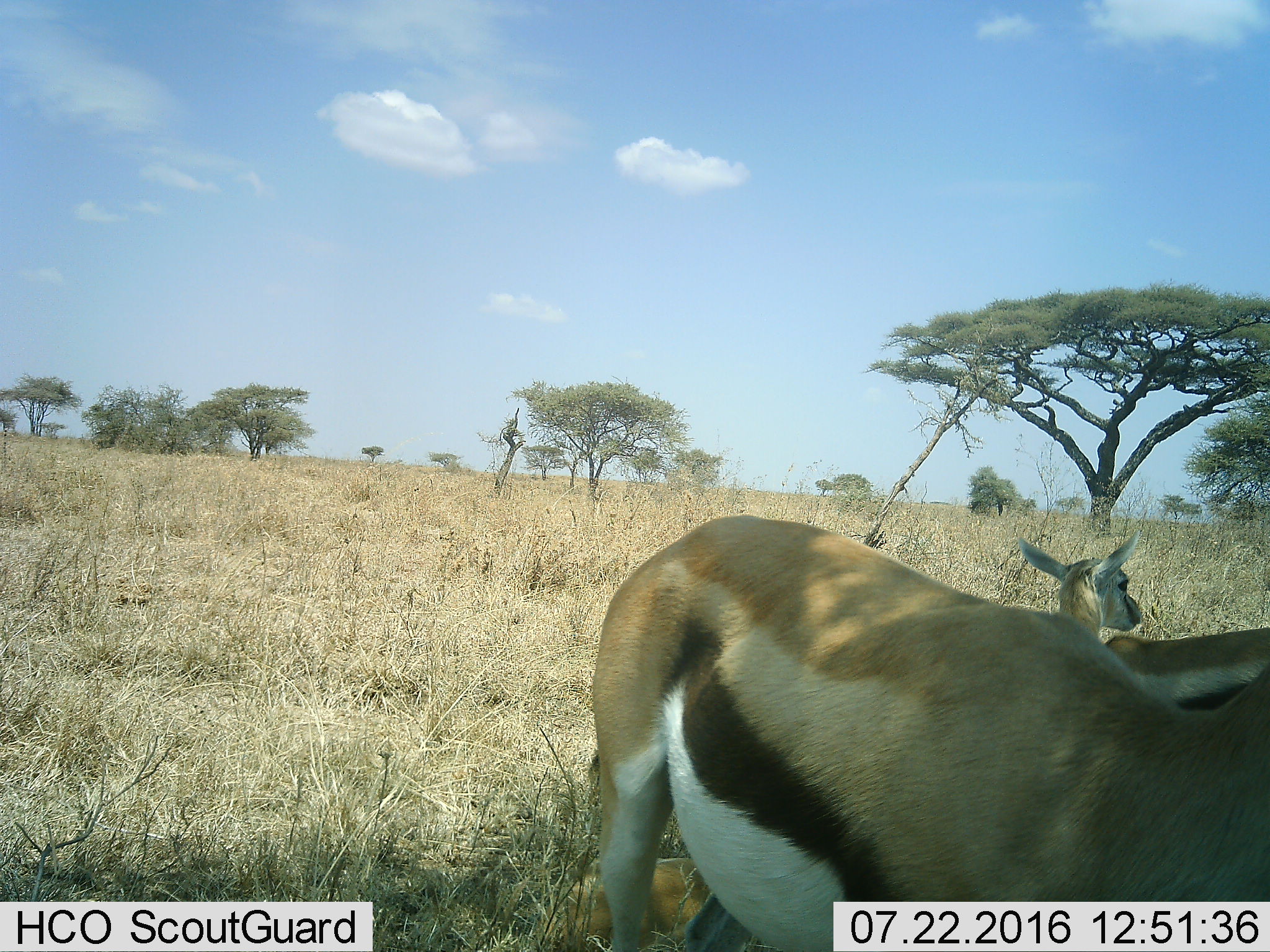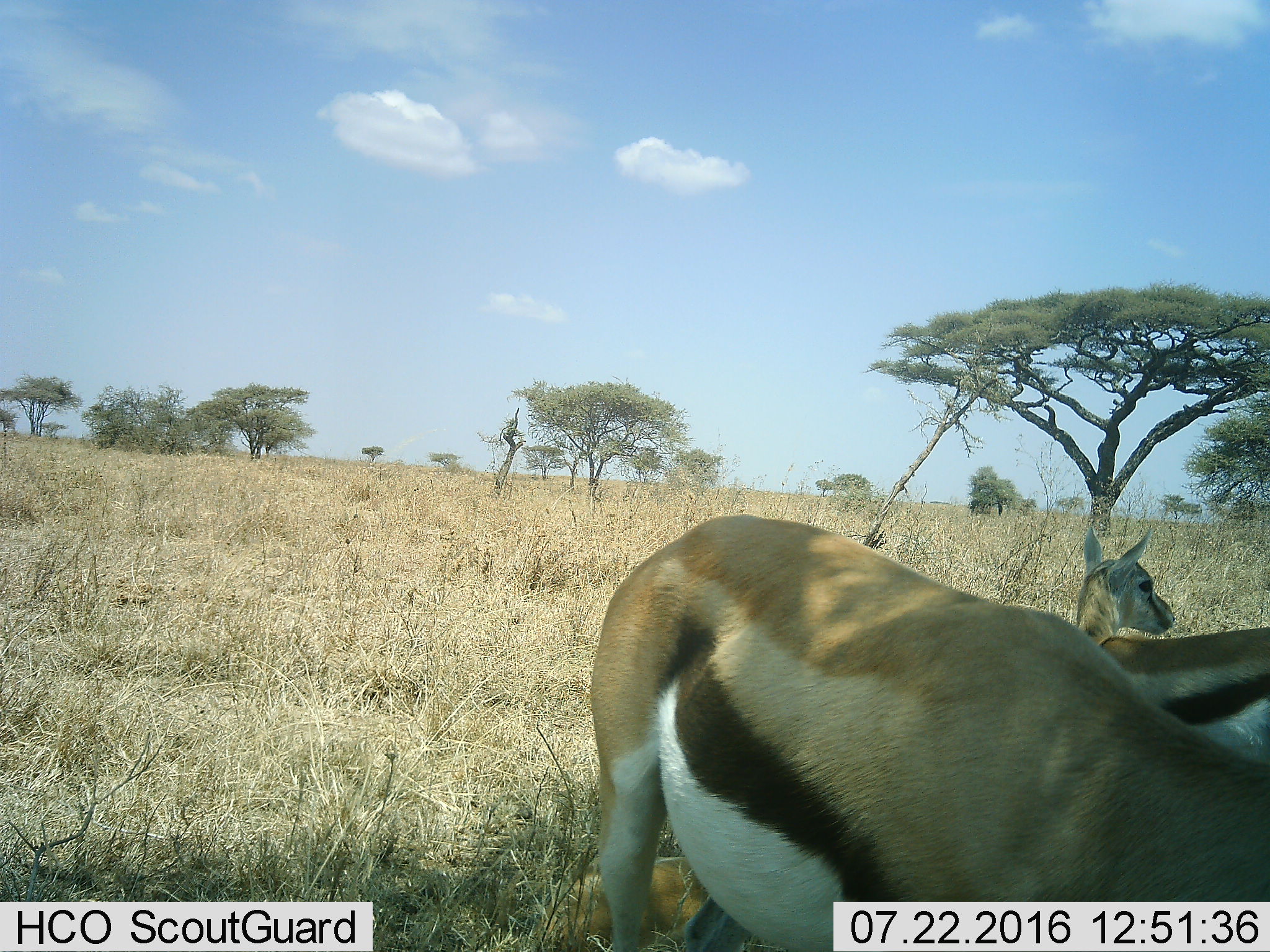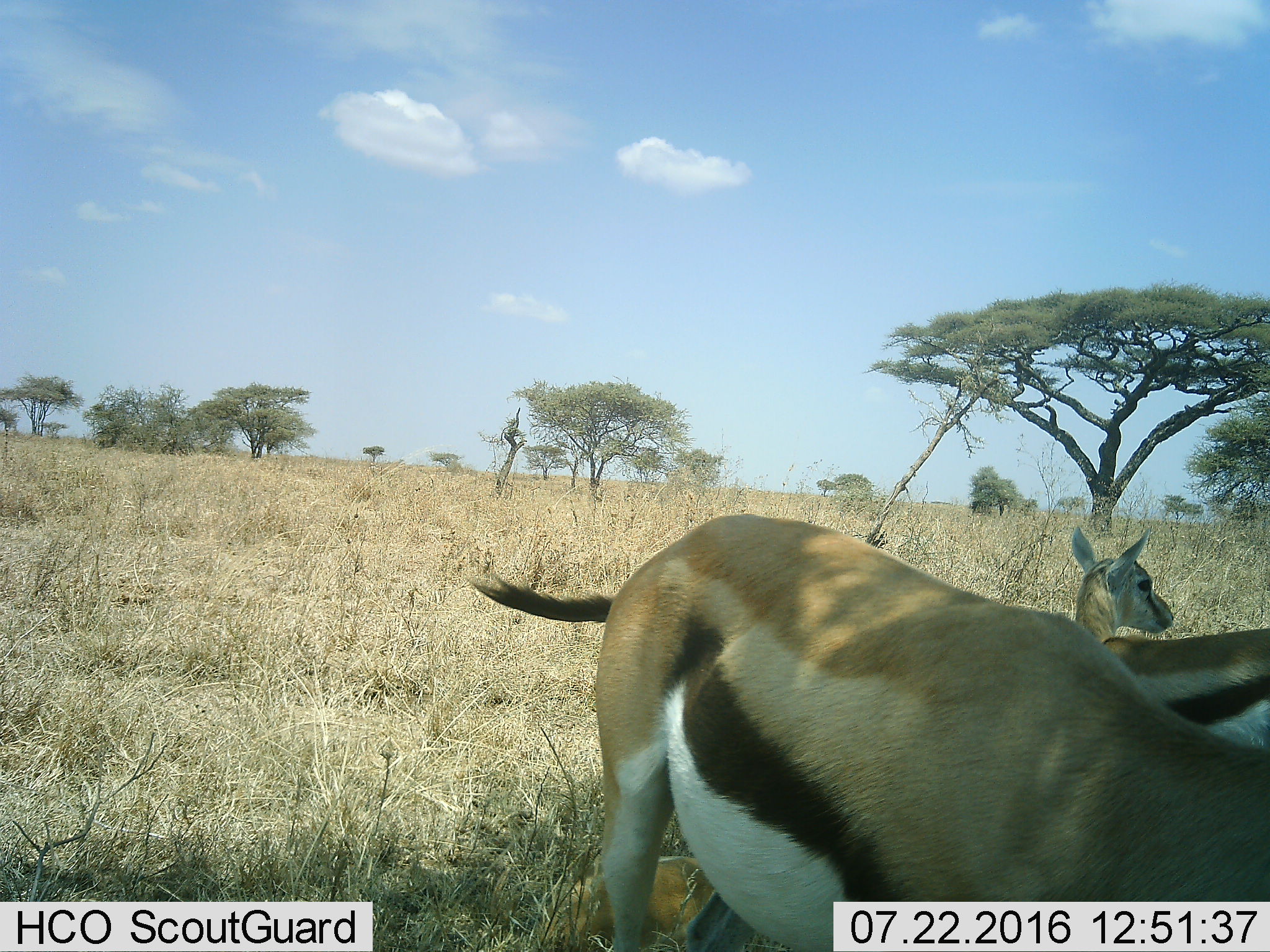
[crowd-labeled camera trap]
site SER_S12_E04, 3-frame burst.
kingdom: Animalia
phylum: Chordata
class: Mammalia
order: Artiodactyla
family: Bovidae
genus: Eudorcas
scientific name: Eudorcas thomsonii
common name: thomson's gazelle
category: gazellethomsons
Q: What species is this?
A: Gazellethomsons (thomson's gazelle) (Eudorcas thomsonii).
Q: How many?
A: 3.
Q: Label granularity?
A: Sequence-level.